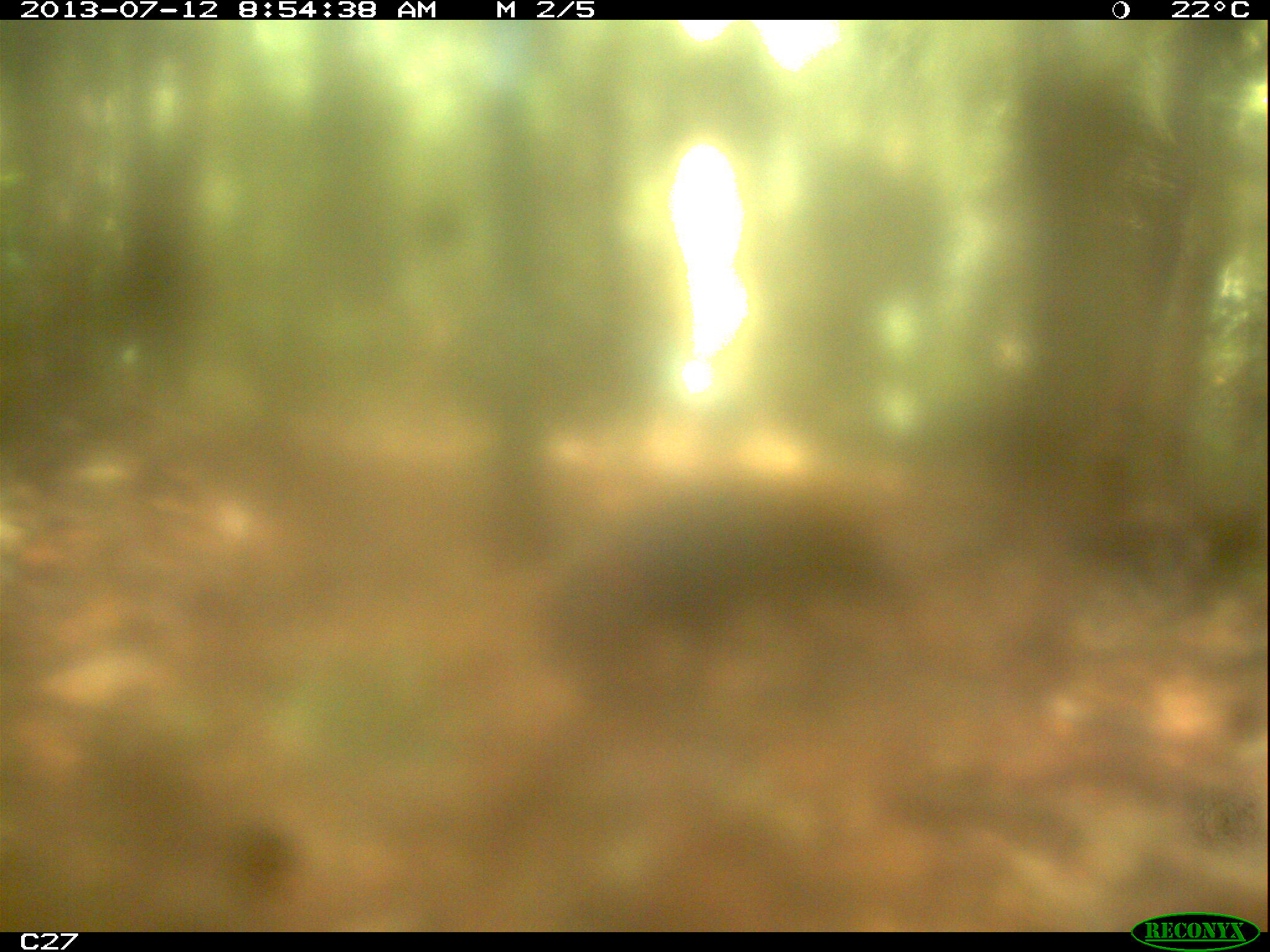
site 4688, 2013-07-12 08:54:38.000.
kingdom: Animalia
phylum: Chordata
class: Mammalia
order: Rodentia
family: Dasyproctidae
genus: Dasyprocta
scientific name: Dasyprocta leporina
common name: red-rumped agouti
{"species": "Dasyprocta leporina (red-rumped agouti)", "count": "1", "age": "adult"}